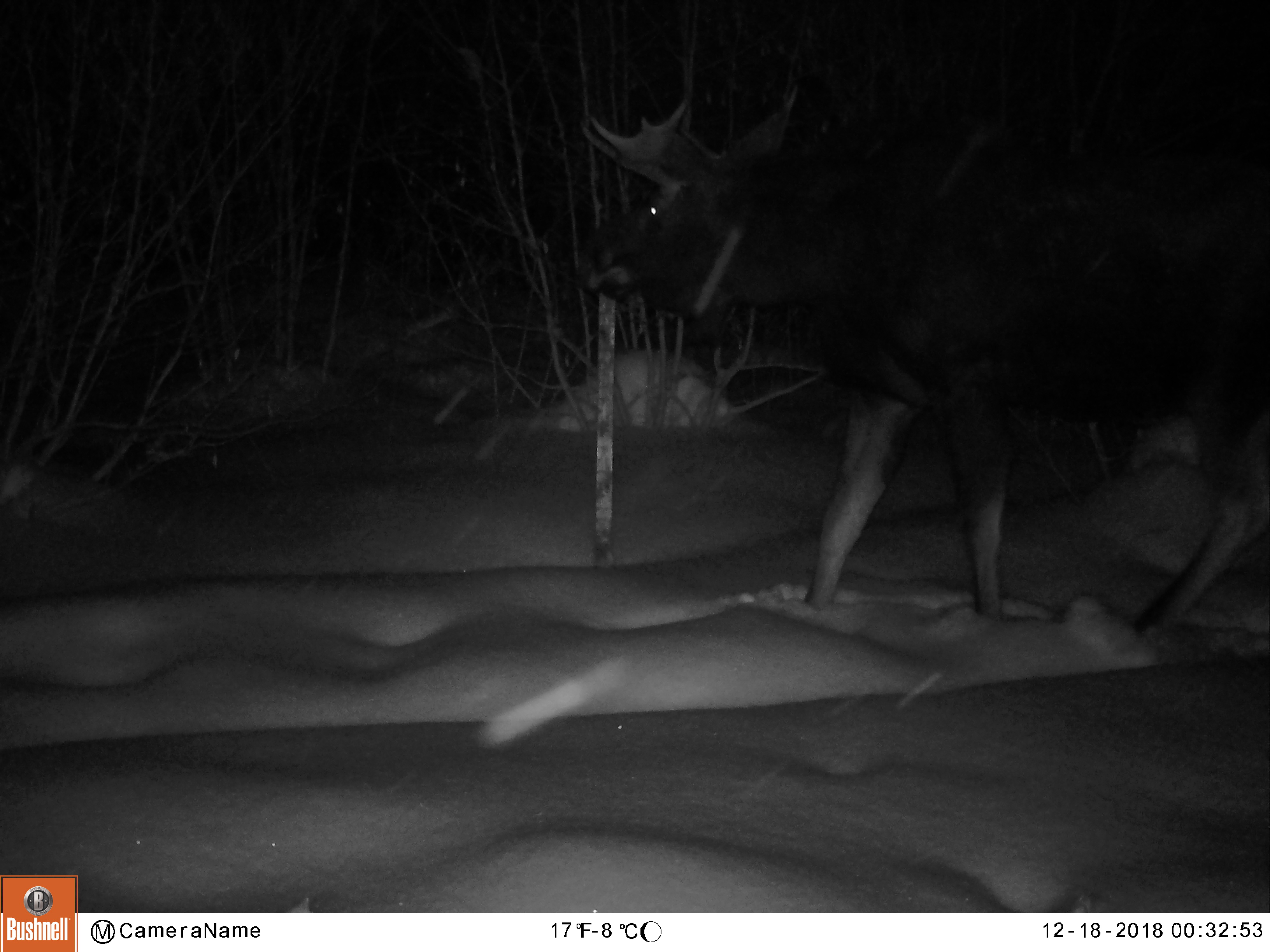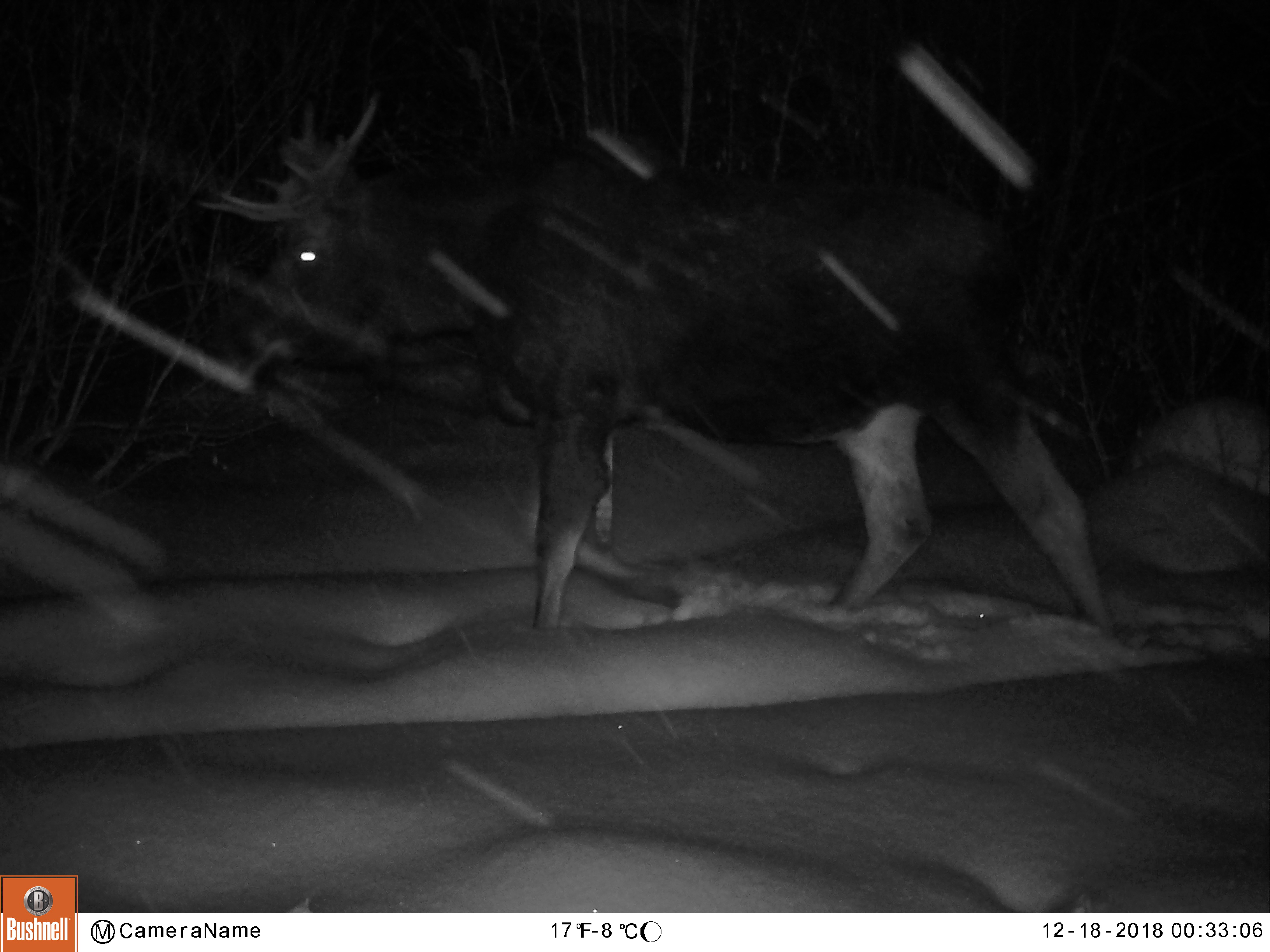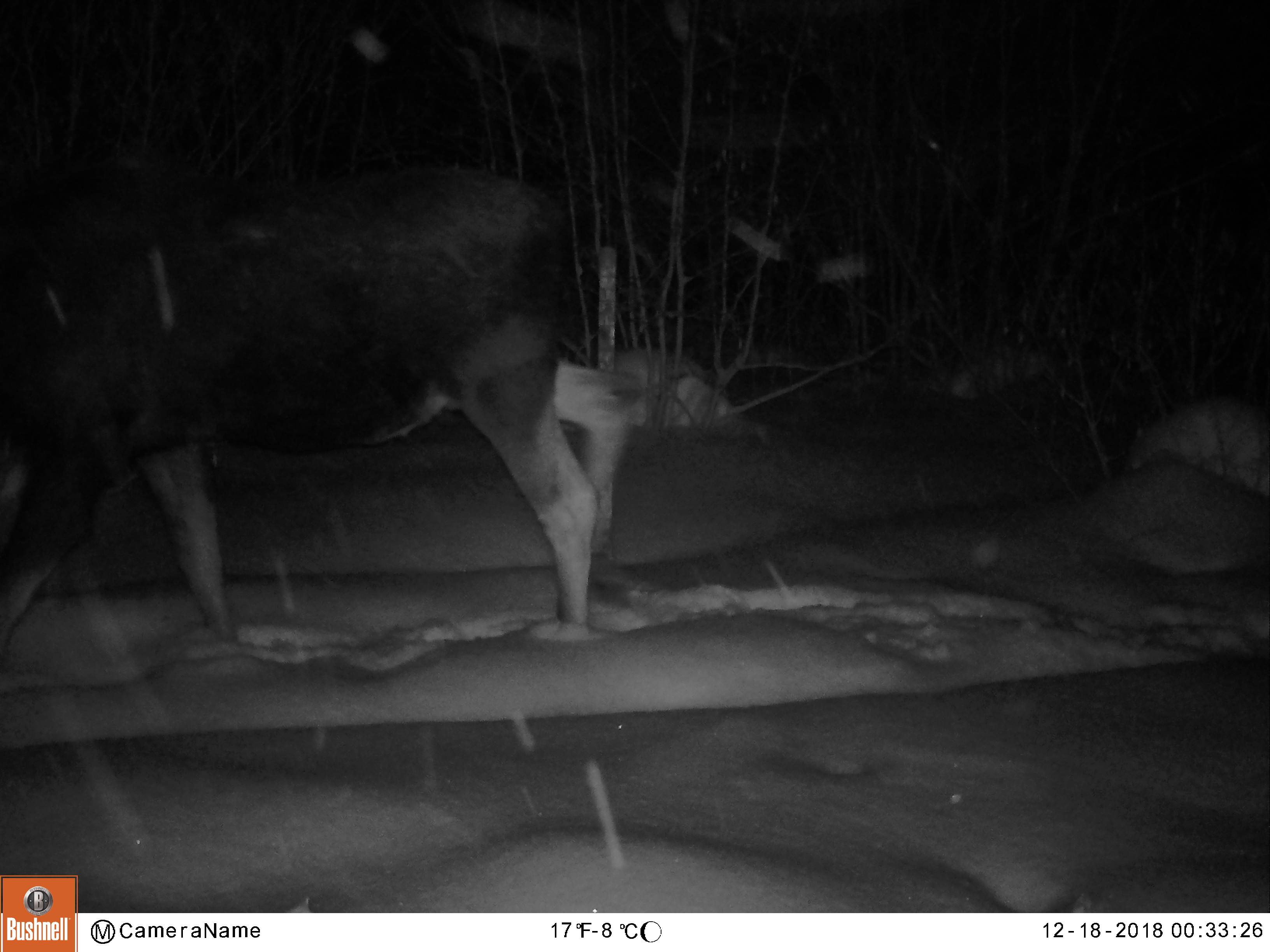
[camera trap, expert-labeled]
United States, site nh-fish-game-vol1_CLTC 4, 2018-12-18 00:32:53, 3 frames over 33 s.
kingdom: Animalia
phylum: Chordata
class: Mammalia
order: Artiodactyla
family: Cervidae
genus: Alces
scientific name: Alces alces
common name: moose